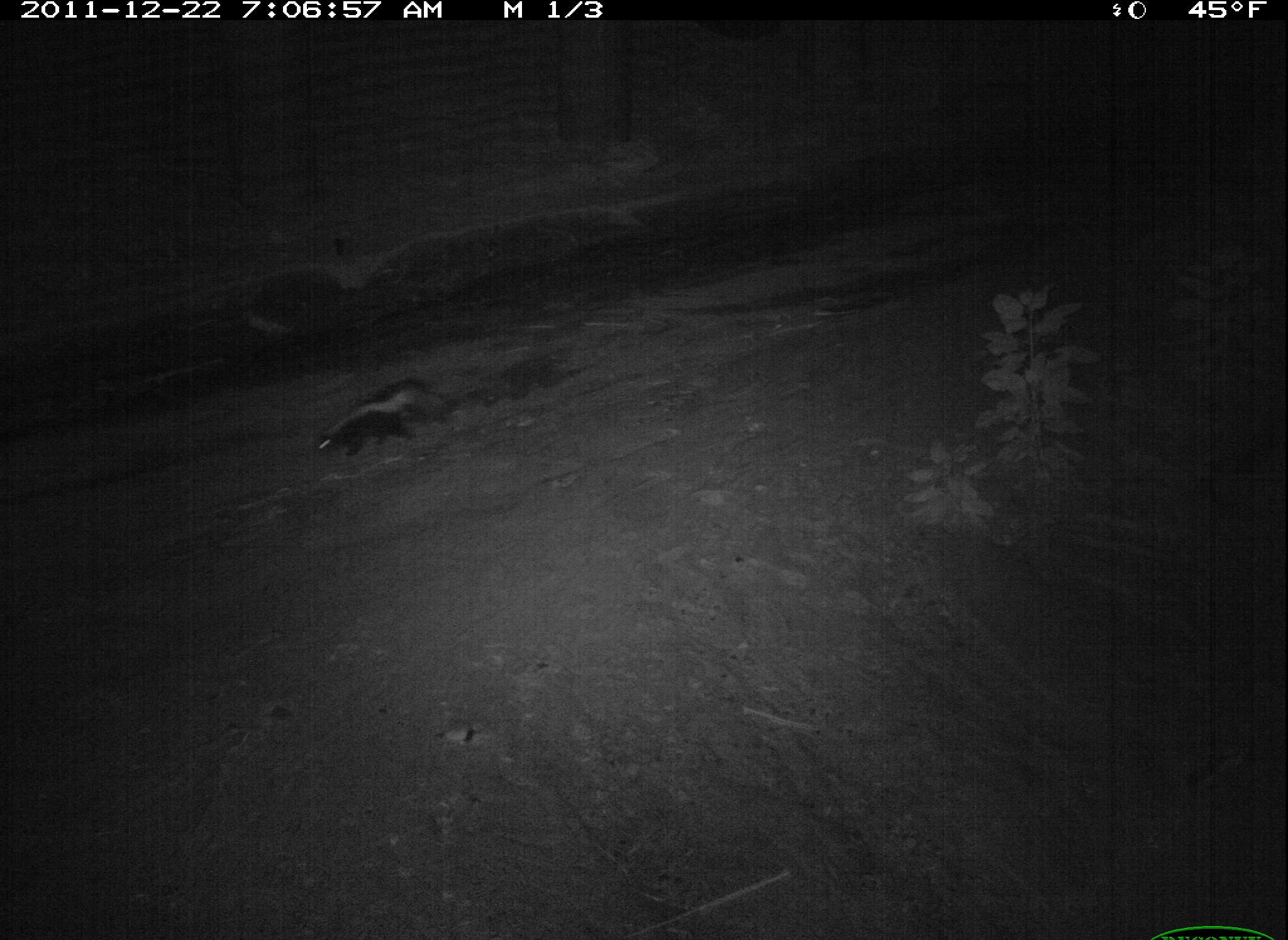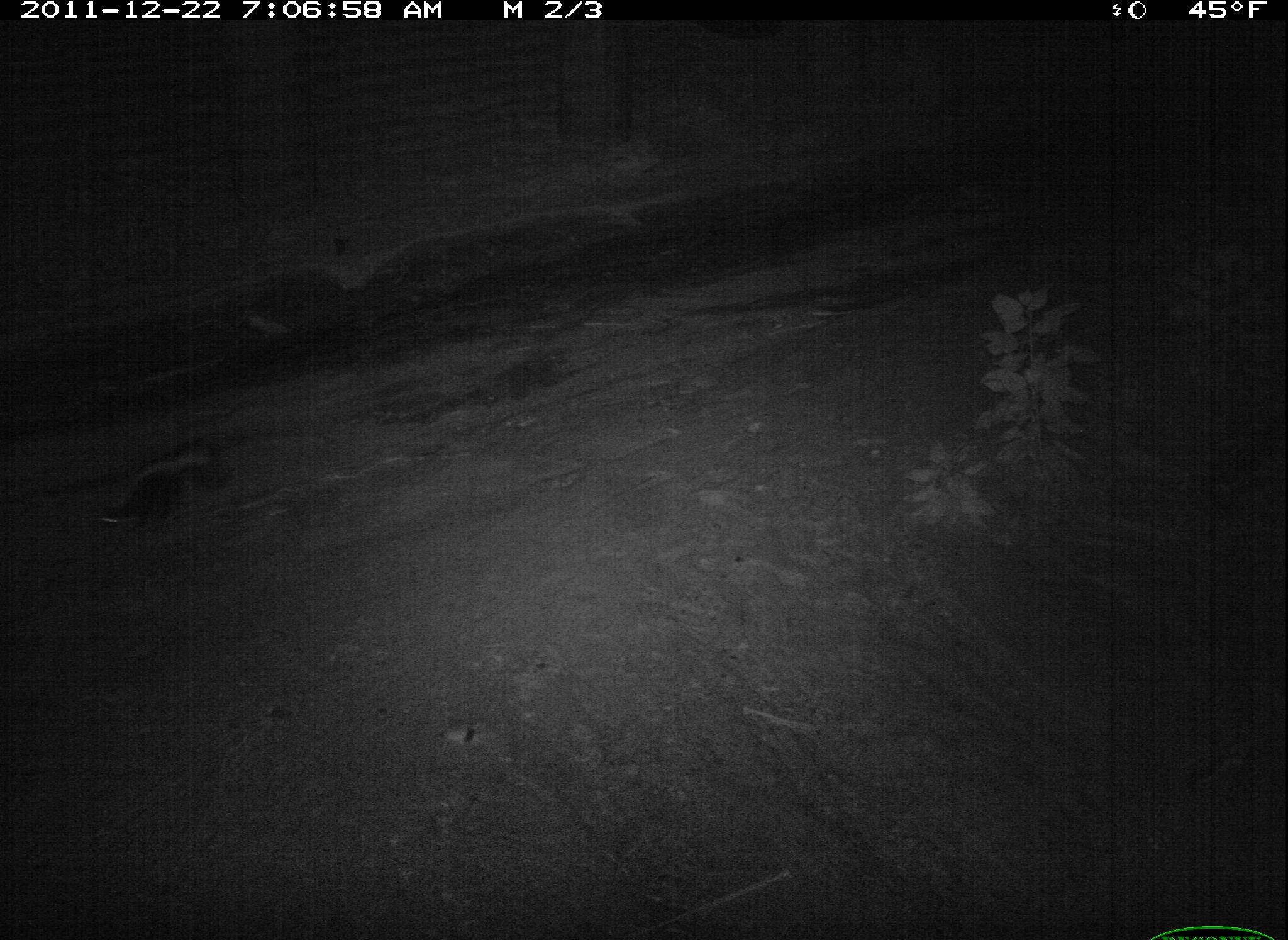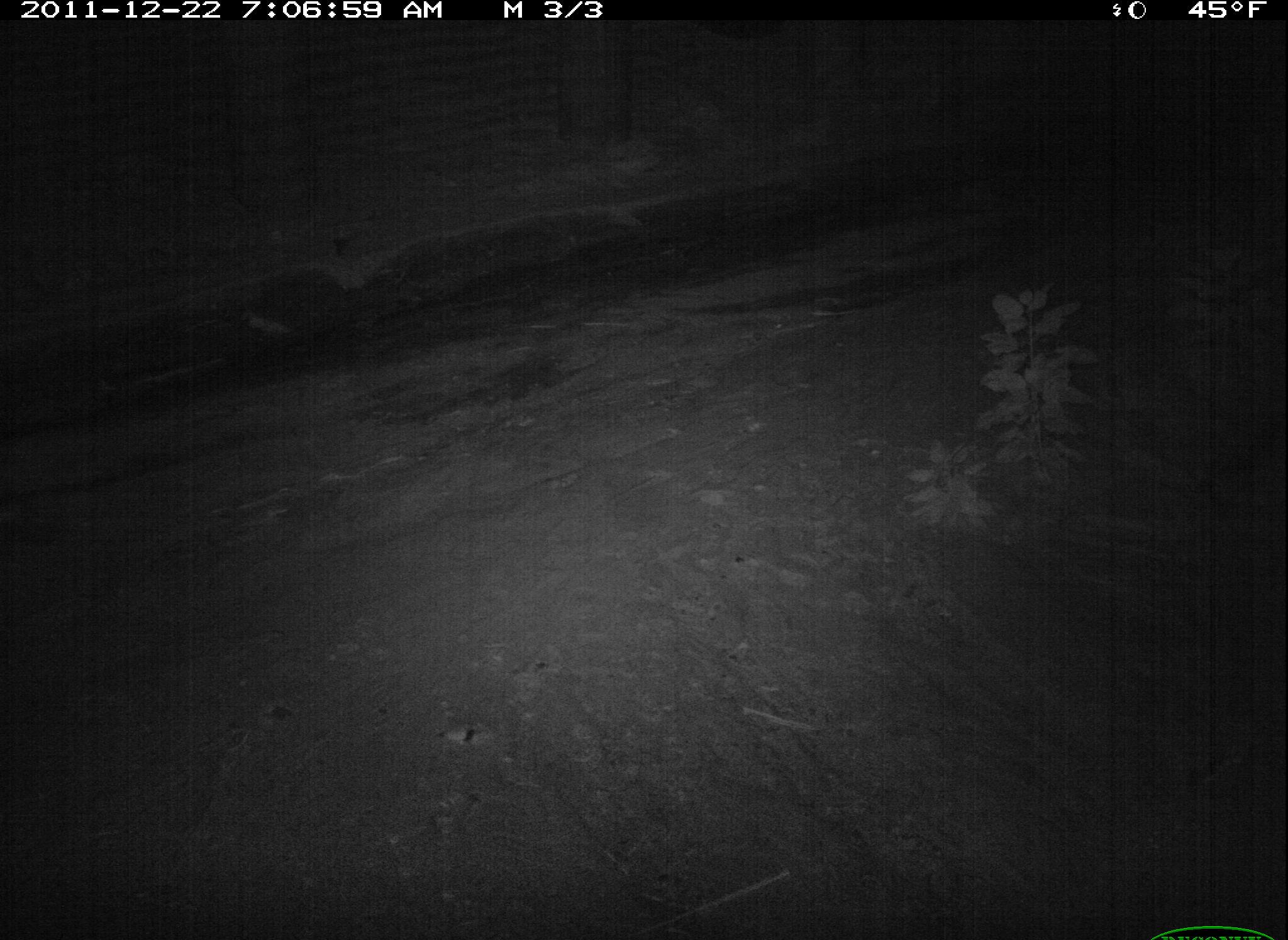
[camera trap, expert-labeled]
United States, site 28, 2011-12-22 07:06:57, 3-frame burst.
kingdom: Animalia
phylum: Chordata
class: Mammalia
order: Carnivora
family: Mephitidae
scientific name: Mephitidae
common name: skunk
Skunk (Mephitidae).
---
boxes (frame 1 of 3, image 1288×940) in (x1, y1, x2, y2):
skunk: (303, 374, 456, 475)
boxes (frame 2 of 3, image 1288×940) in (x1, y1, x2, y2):
skunk: (92, 427, 233, 543)